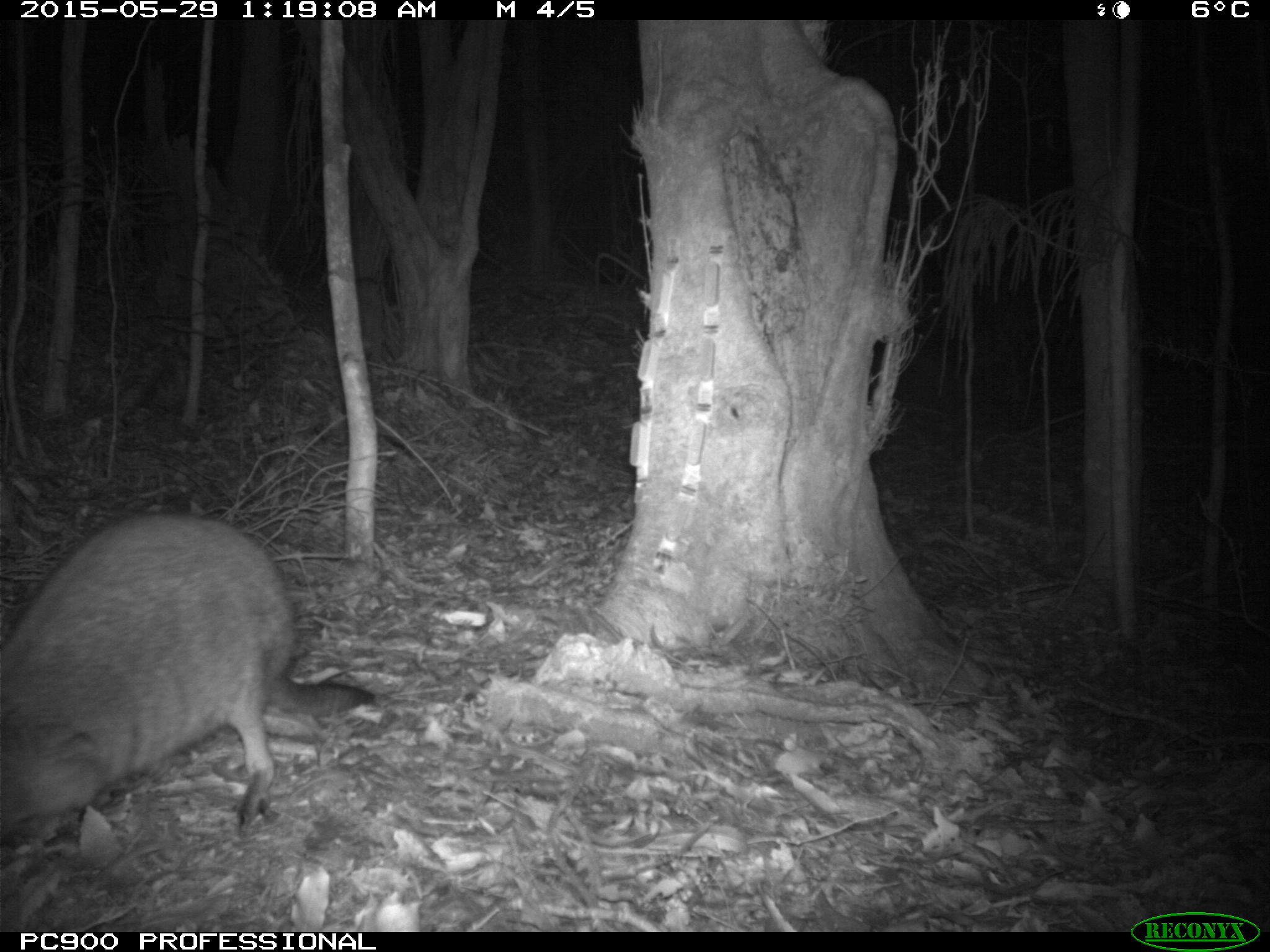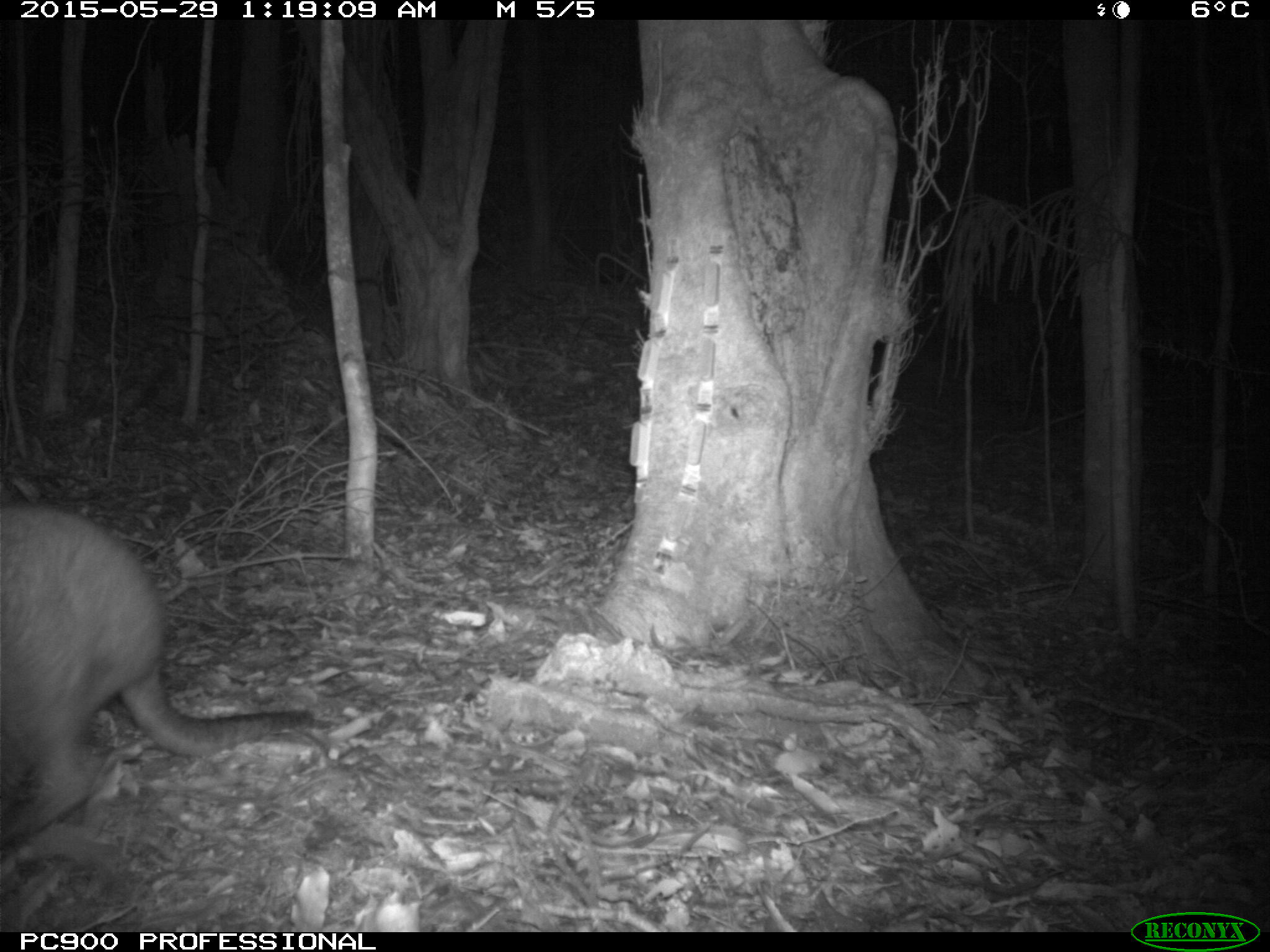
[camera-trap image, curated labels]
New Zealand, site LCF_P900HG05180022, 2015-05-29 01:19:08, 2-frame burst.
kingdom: Animalia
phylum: Chordata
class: Mammalia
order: Diprotodontia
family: Macropodidae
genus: Notamacropus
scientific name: Notamacropus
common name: wallaby